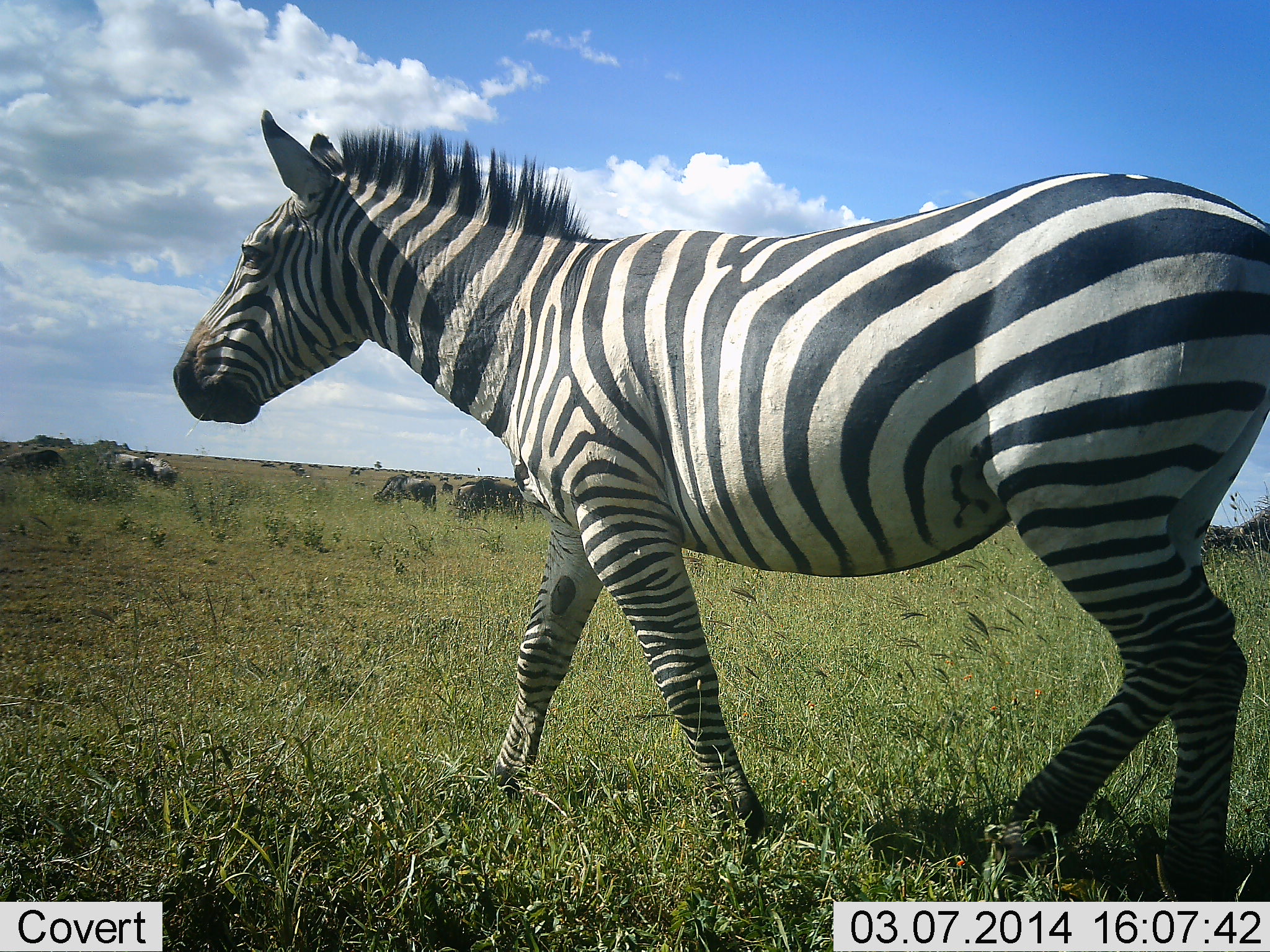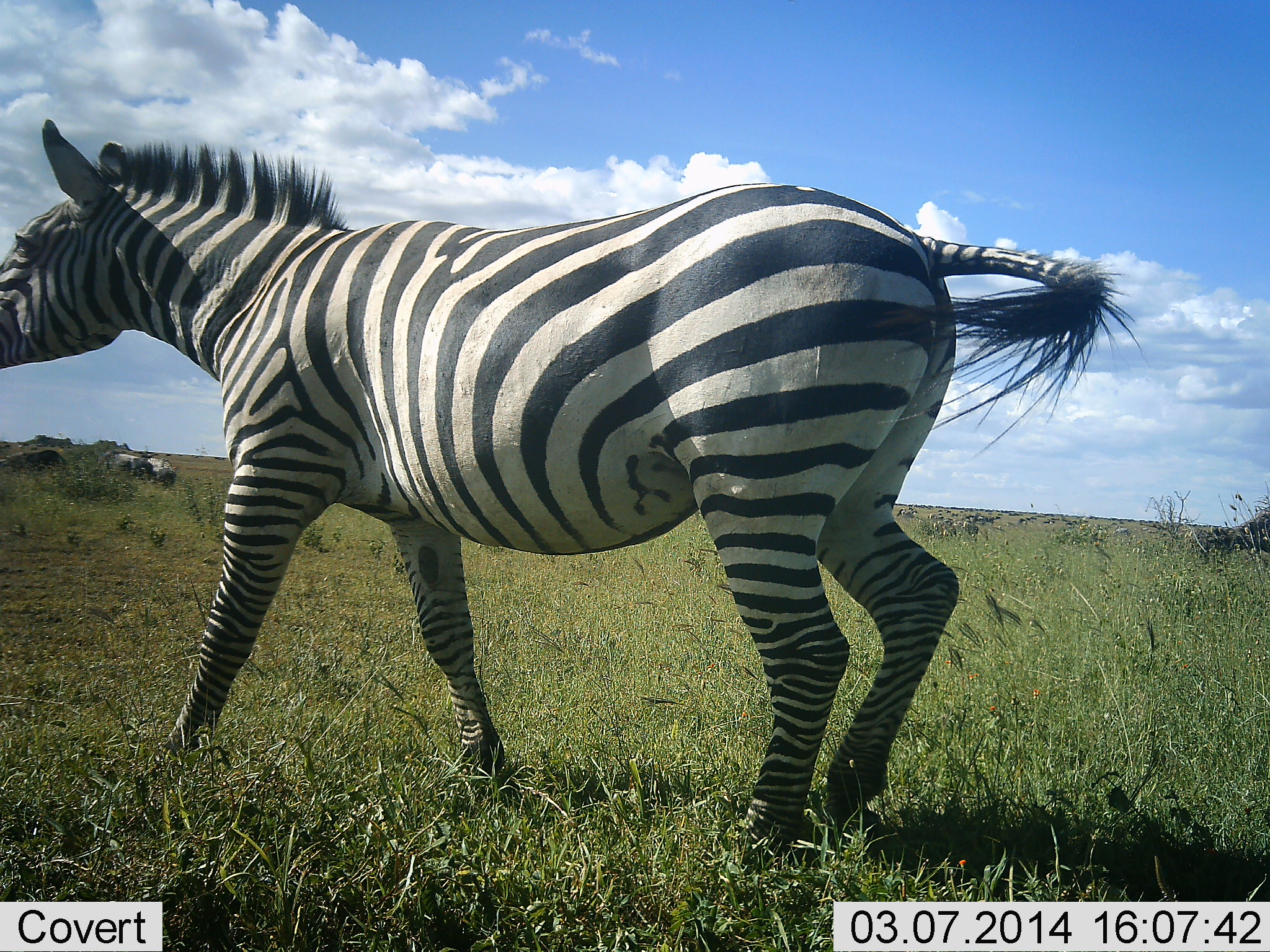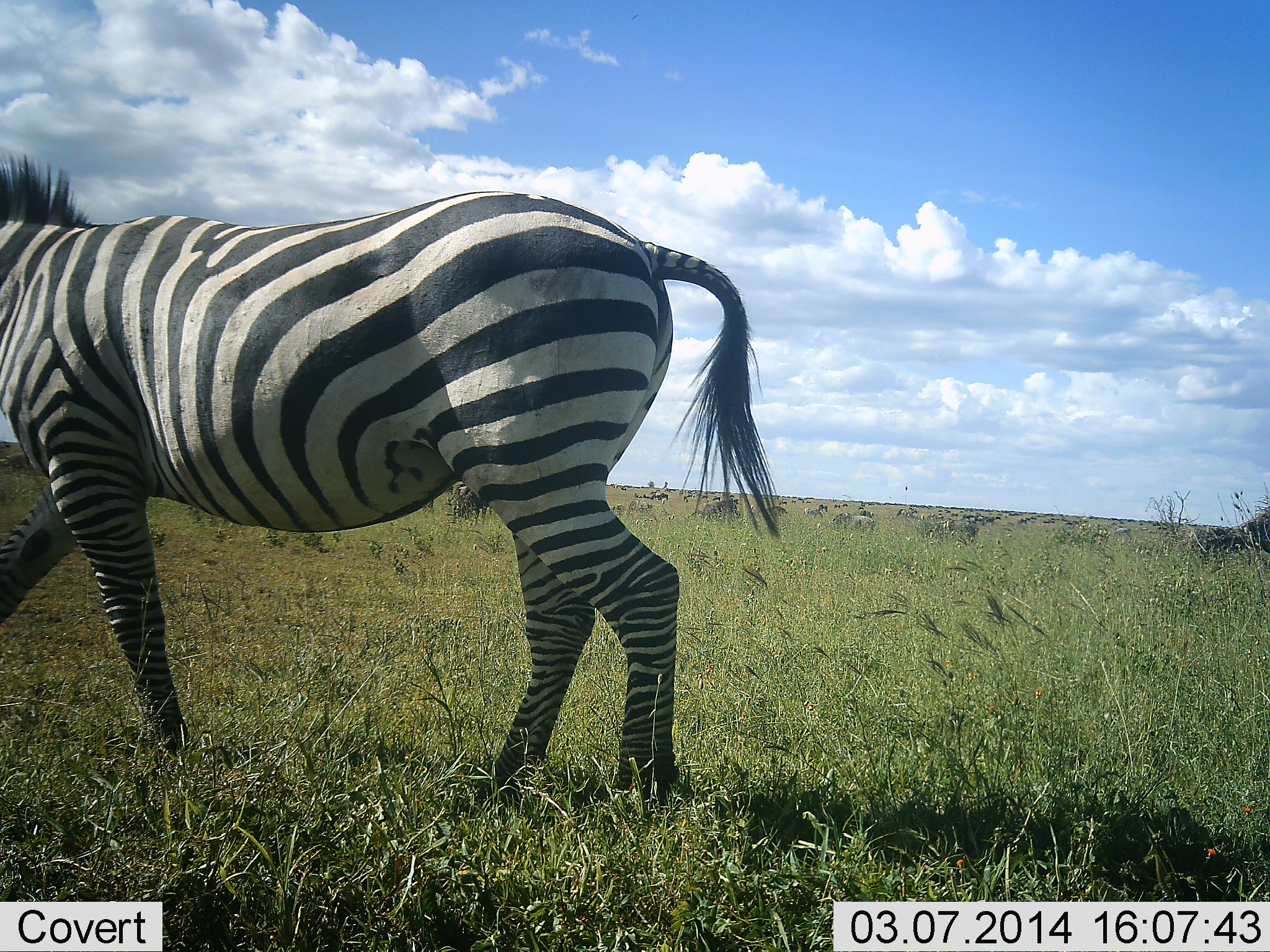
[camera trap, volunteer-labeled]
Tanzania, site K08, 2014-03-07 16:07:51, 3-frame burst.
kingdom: Animalia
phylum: Chordata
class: Mammalia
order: Artiodactyla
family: Bovidae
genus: Connochaetes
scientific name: Connochaetes taurinus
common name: blue wildebeest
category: wildebeest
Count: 11-50.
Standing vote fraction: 20%.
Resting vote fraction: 0%.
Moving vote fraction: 10%.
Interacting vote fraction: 0%.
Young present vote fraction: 0%.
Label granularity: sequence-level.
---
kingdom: Animalia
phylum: Chordata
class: Mammalia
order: Perissodactyla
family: Equidae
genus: Equus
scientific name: Equus quagga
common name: plains zebra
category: zebra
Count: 1.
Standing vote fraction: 6%.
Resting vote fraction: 0%.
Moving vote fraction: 100%.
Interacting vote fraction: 0%.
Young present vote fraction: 0%.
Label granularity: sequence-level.